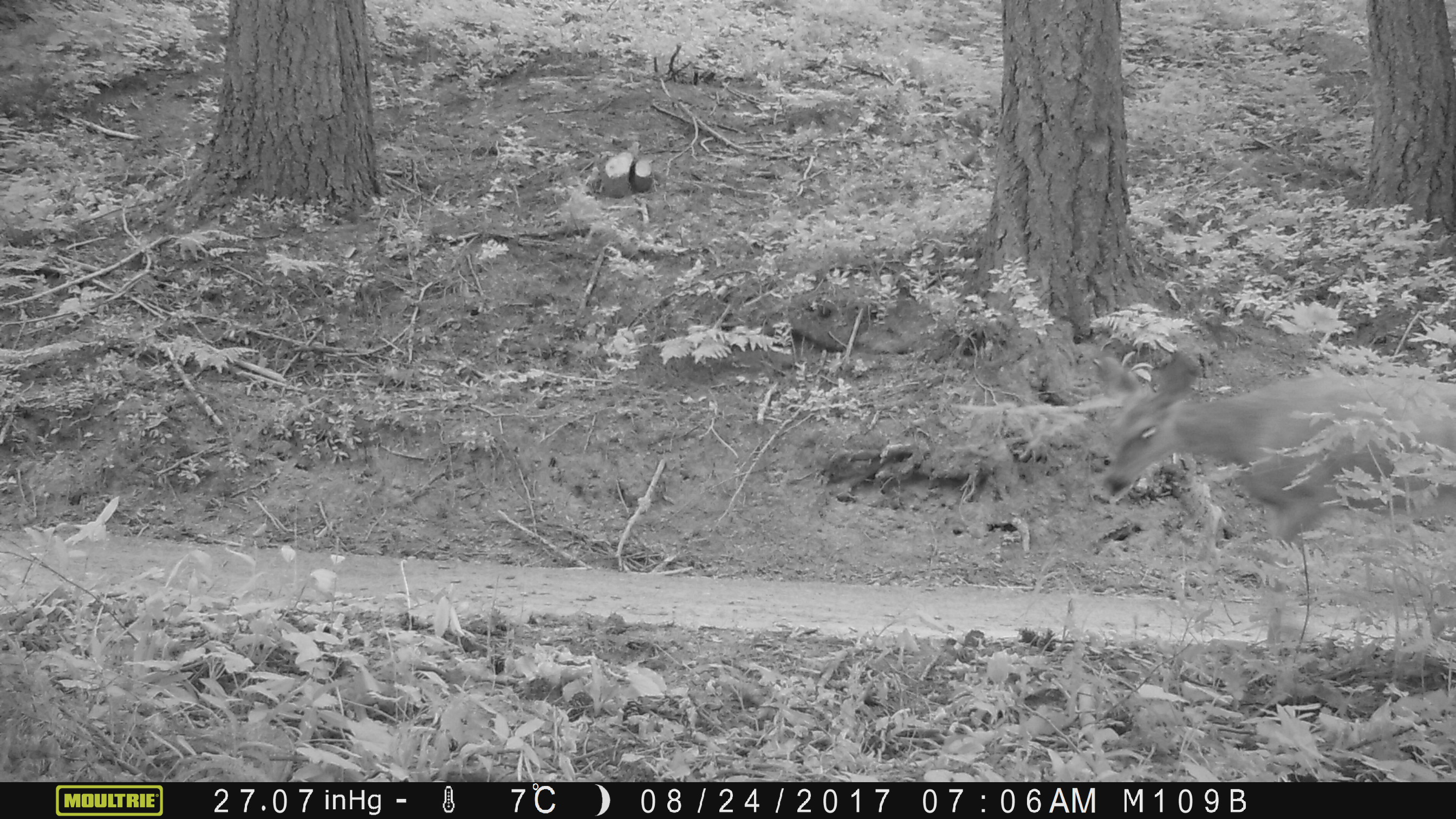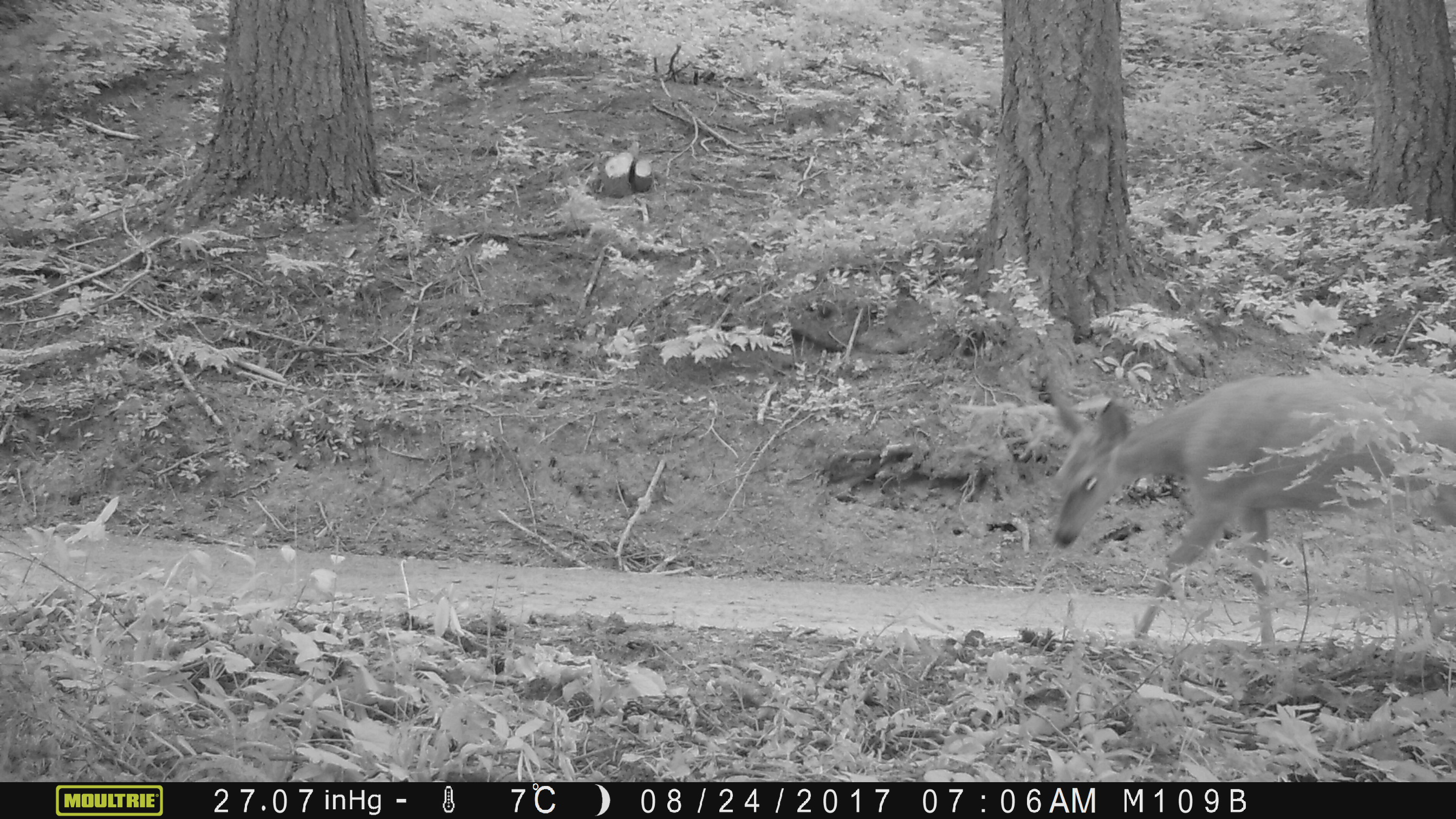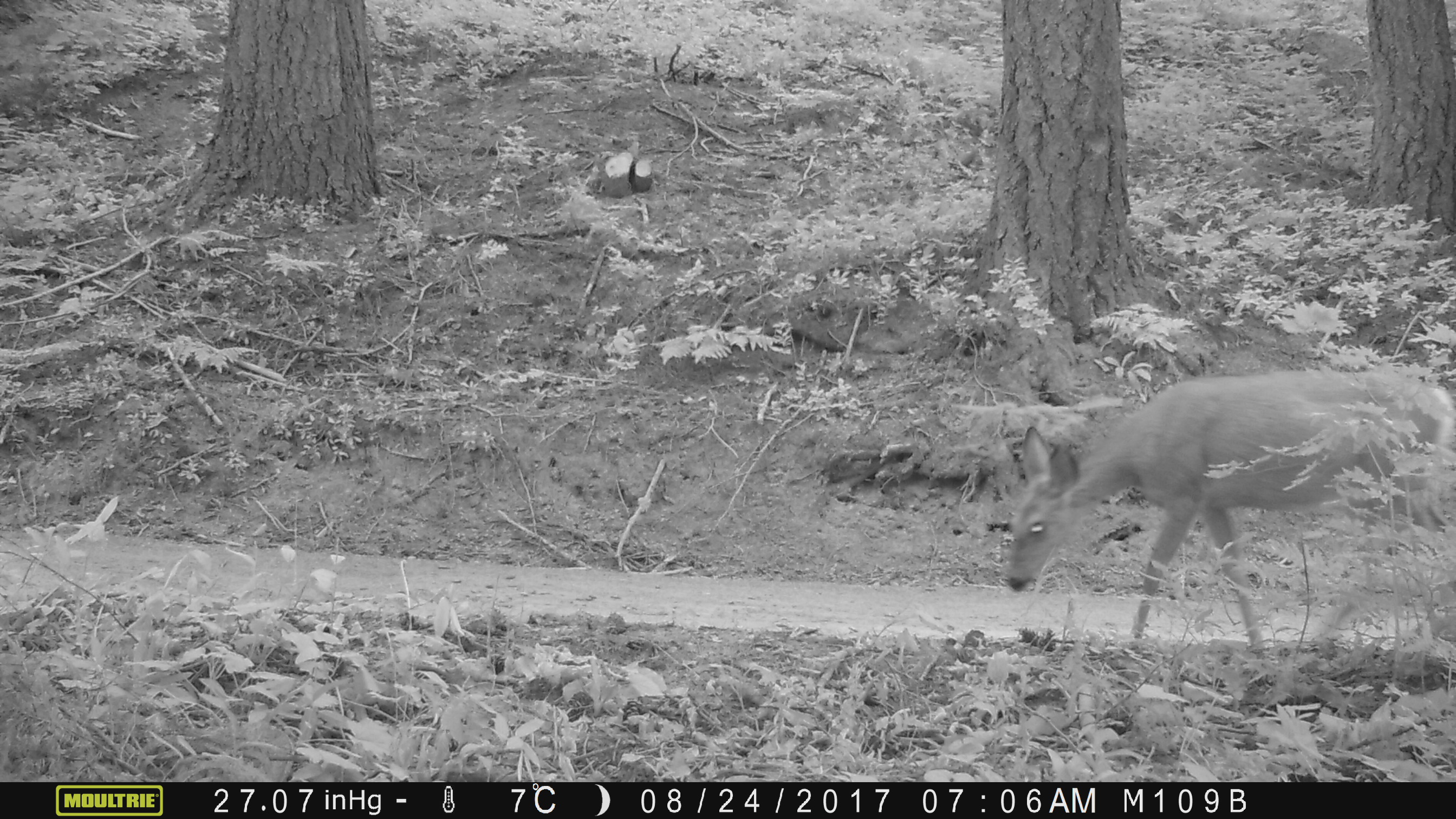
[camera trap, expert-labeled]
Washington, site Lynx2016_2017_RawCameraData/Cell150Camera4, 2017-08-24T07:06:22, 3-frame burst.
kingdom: Animalia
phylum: Chordata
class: Mammalia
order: Artiodactyla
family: Cervidae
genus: Odocoileus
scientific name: Odocoileus hemionus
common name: mule deer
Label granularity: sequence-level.